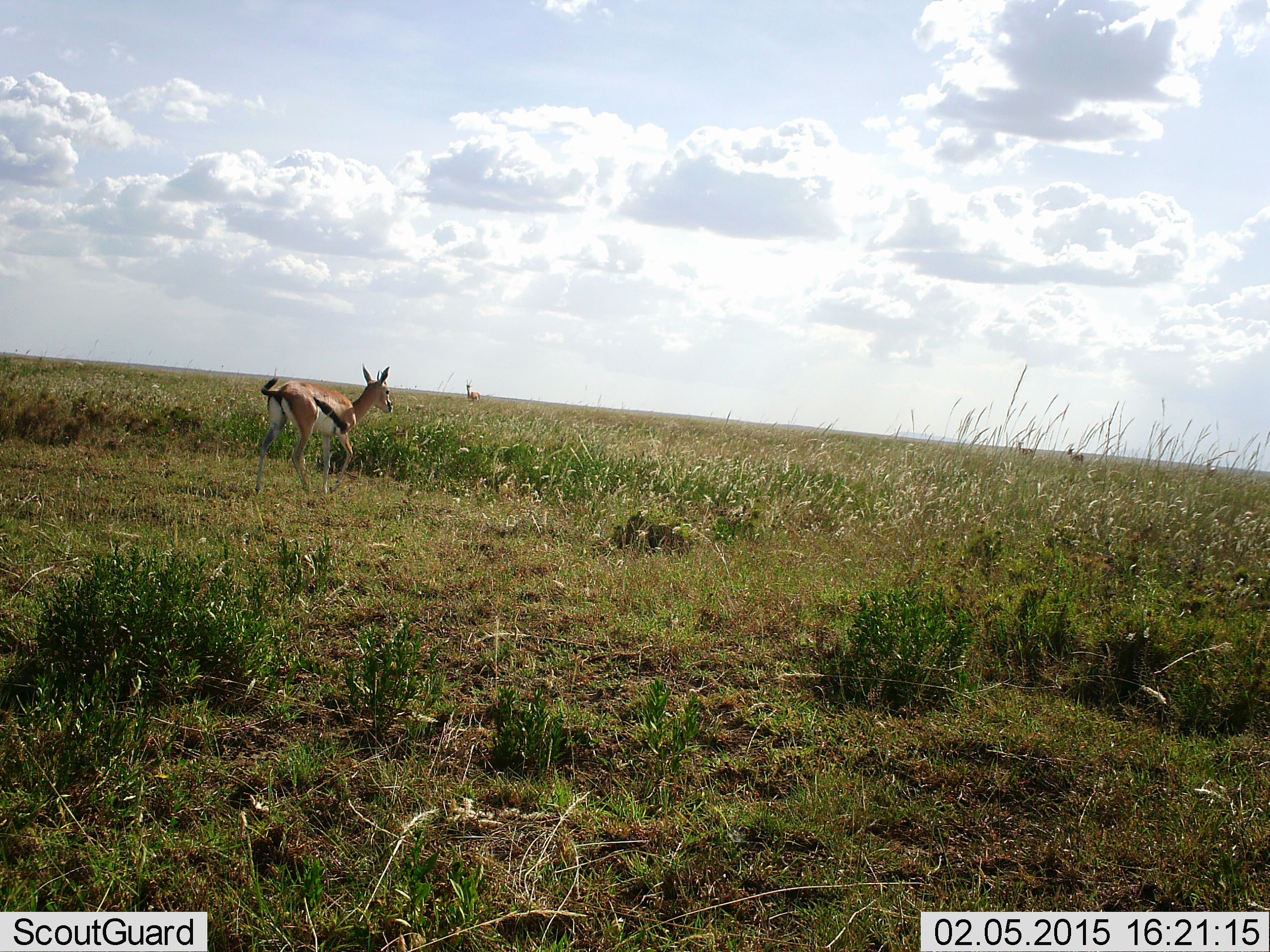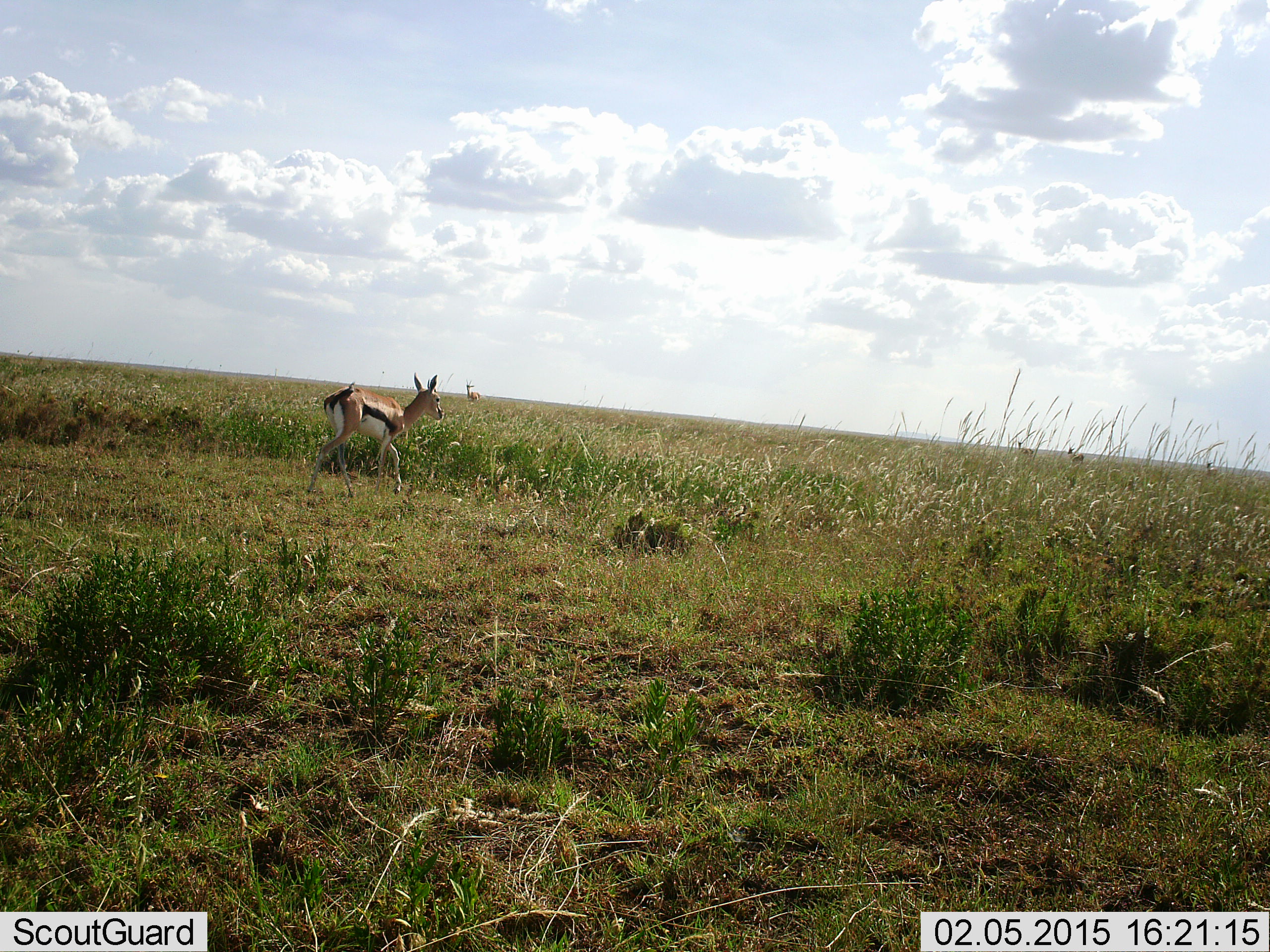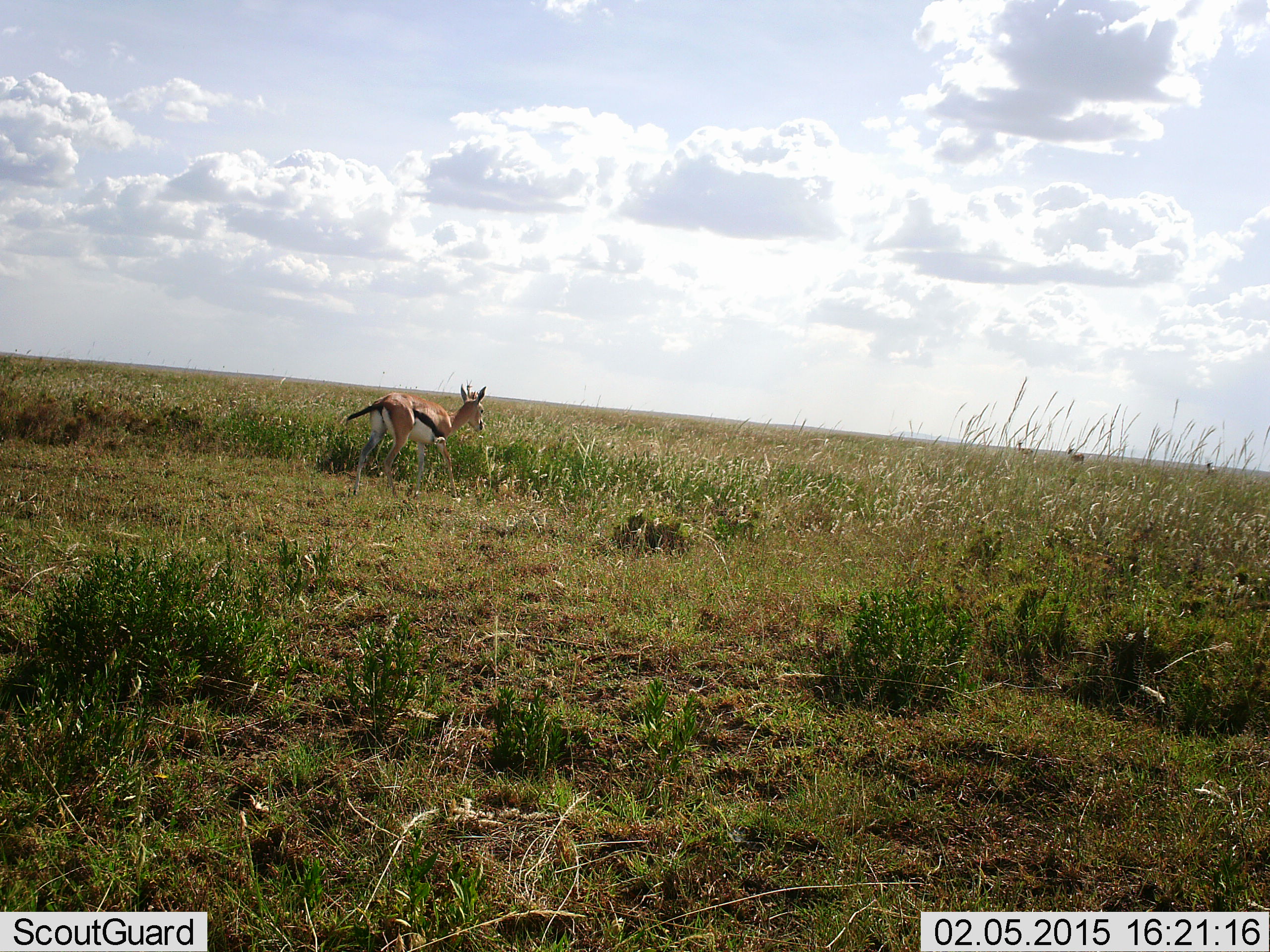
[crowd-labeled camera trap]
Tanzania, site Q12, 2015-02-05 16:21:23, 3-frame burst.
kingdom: Animalia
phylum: Chordata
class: Mammalia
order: Artiodactyla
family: Bovidae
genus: Eudorcas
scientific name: Eudorcas thomsonii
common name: thomson's gazelle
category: gazellethomsons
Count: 1.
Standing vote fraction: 27%.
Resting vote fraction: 0%.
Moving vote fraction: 91%.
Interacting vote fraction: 0%.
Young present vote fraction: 0%.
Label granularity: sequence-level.